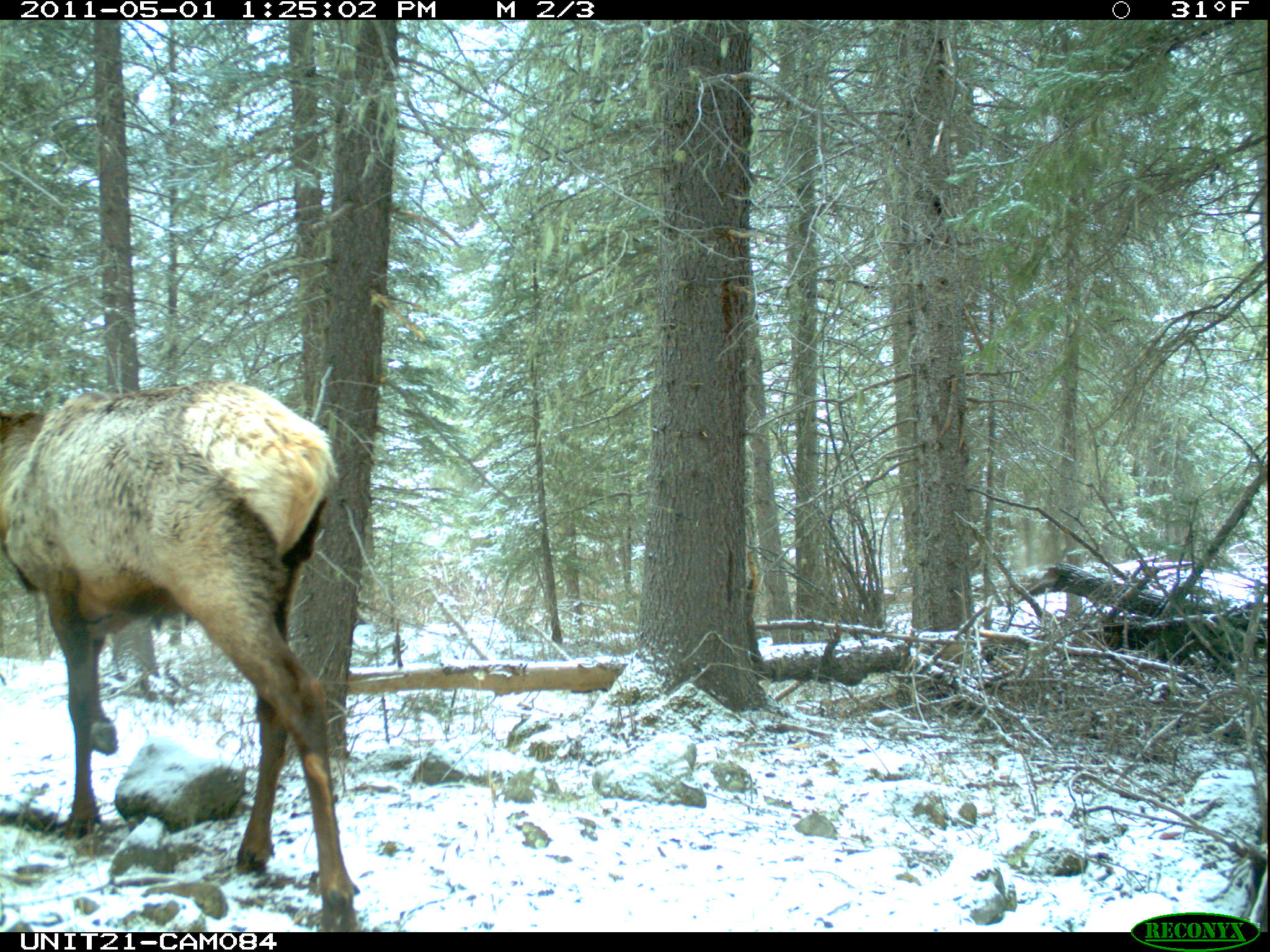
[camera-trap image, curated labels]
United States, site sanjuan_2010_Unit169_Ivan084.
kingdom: Animalia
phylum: Chordata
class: Mammalia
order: Artiodactyla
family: Cervidae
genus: Cervus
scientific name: Cervus elaphus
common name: red deer